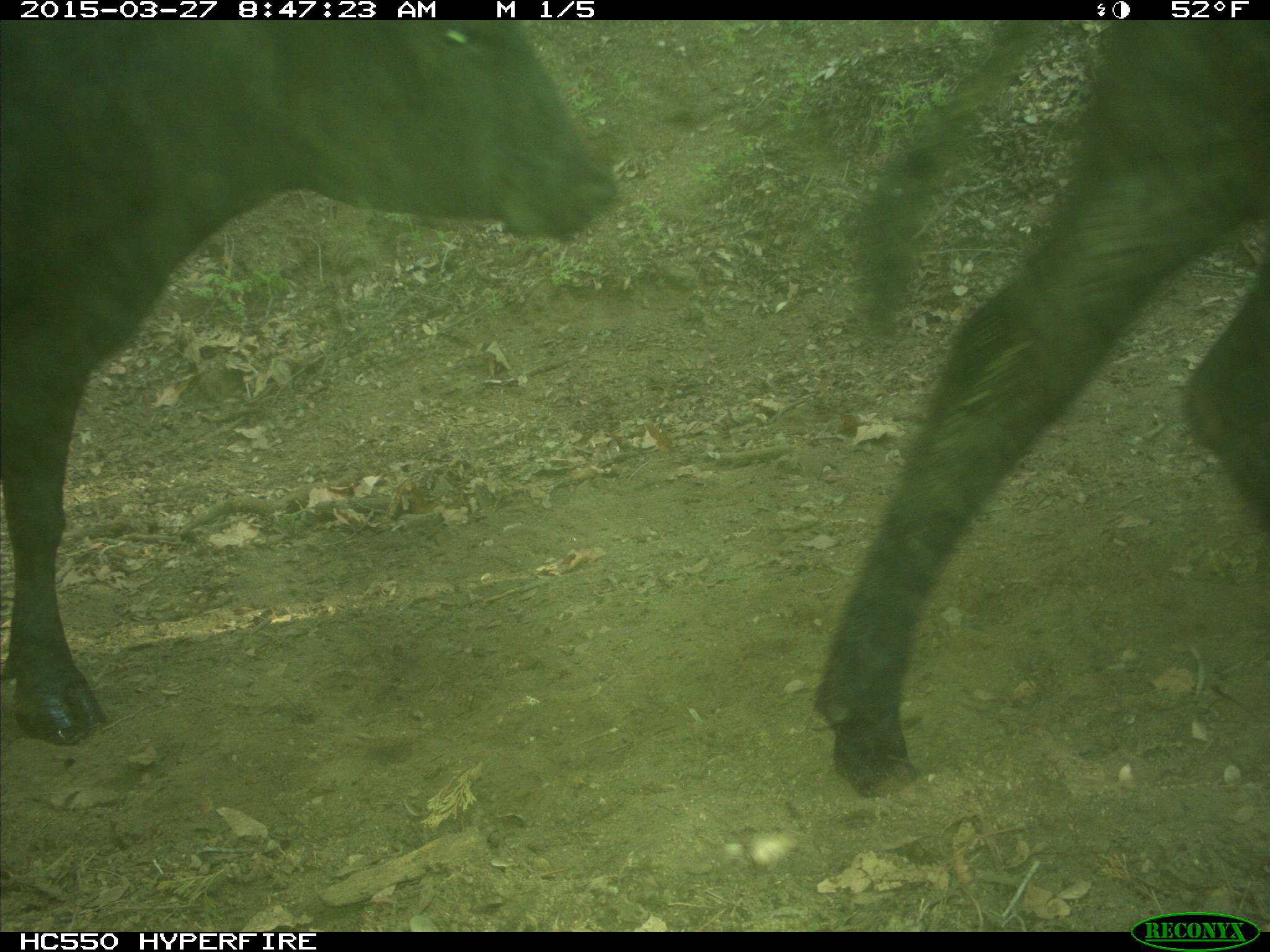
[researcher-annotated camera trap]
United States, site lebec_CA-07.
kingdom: Animalia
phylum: Chordata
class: Mammalia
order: Artiodactyla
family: Bovidae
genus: Bos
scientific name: Bos taurus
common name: domestic cow